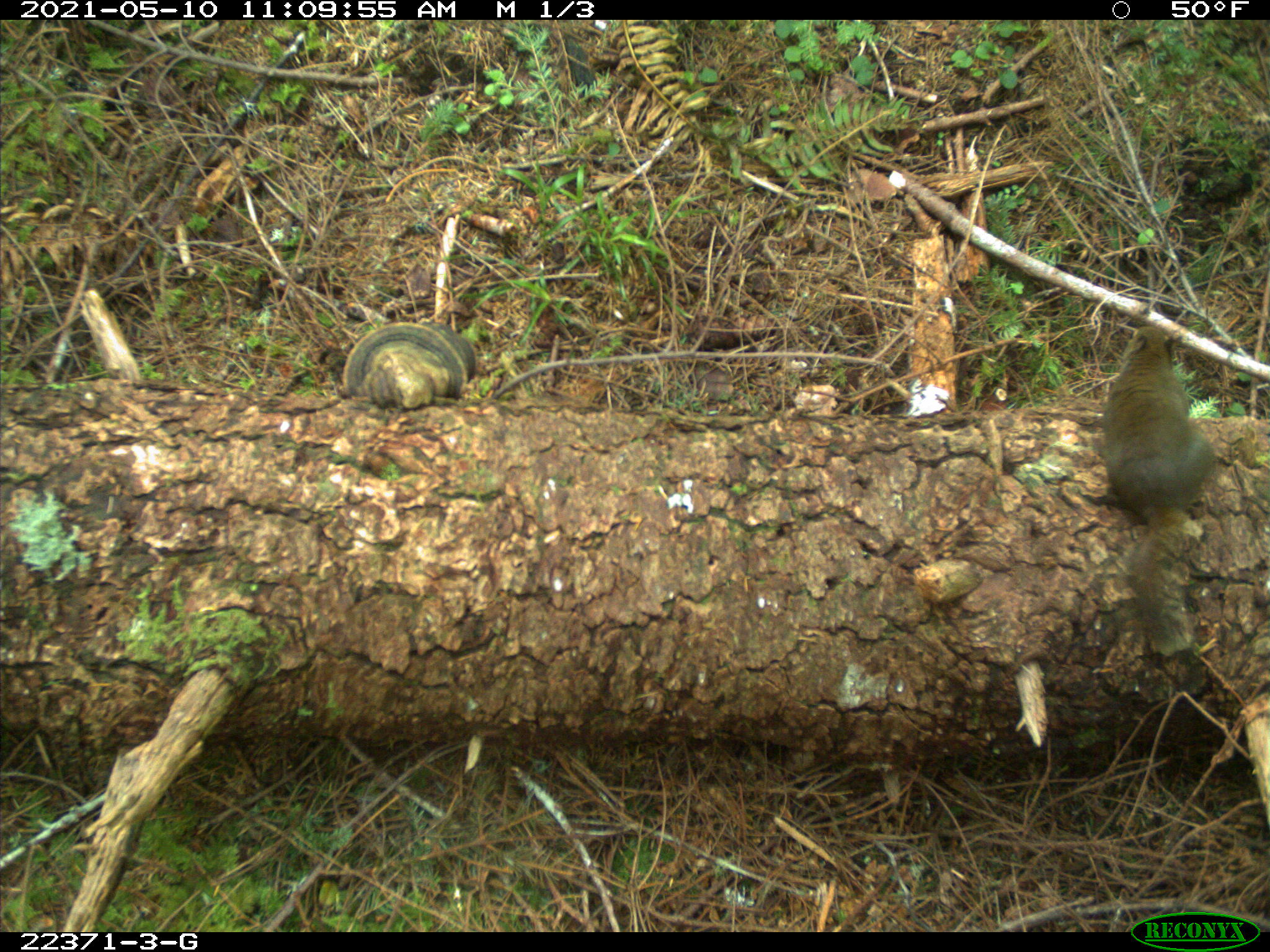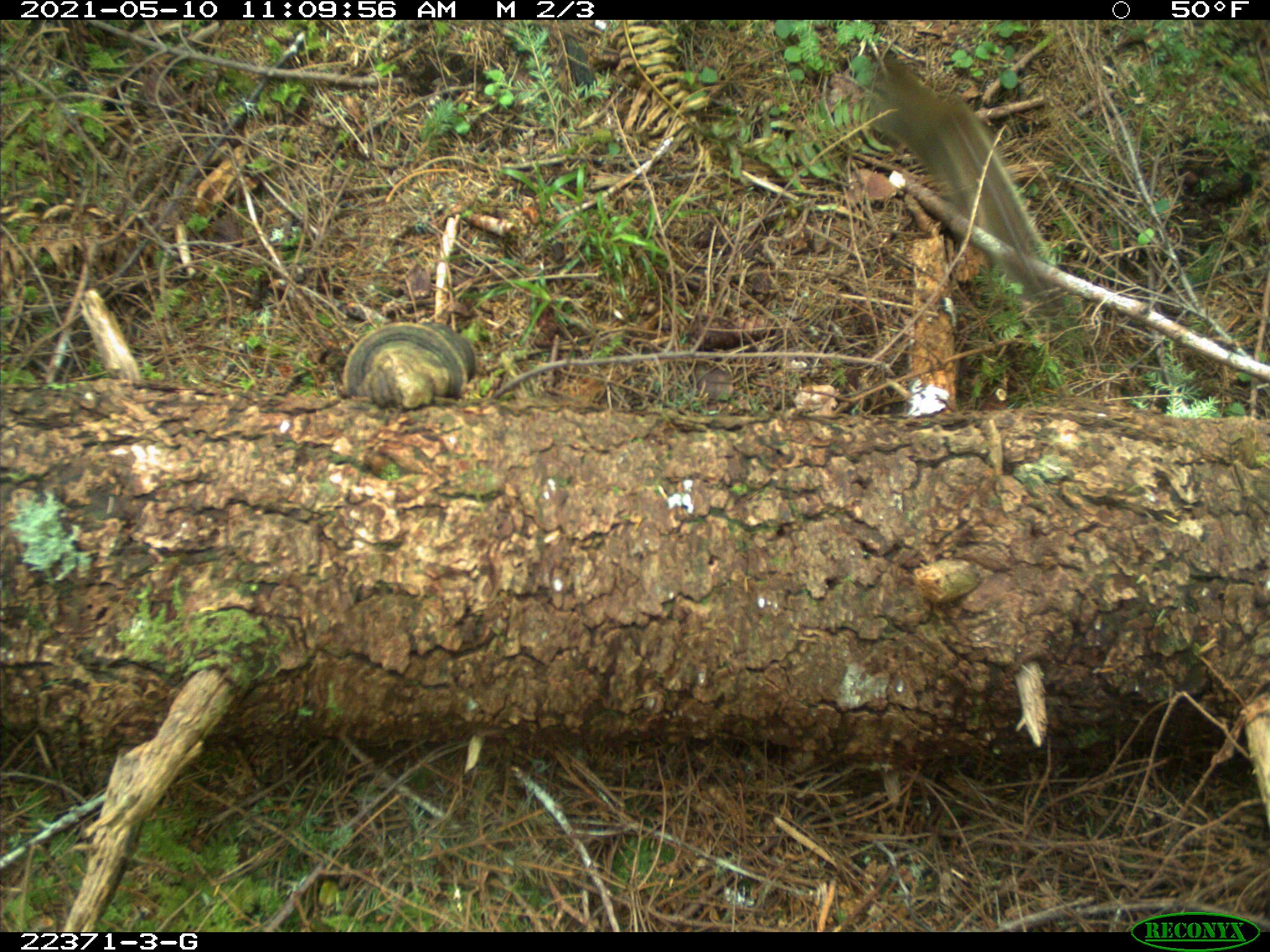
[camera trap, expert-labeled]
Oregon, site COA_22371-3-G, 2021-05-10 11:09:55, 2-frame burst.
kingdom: Animalia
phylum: Chordata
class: Mammalia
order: Rodentia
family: Sciuridae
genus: Tamiasciurus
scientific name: Tamiasciurus douglasii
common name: douglas squirrel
Douglas squirrel (Tamiasciurus douglasii).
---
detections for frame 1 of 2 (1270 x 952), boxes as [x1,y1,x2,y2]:
douglas squirrel: [1077,302,1240,682]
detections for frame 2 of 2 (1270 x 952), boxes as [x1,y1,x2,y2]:
douglas squirrel: [838,34,1134,378]